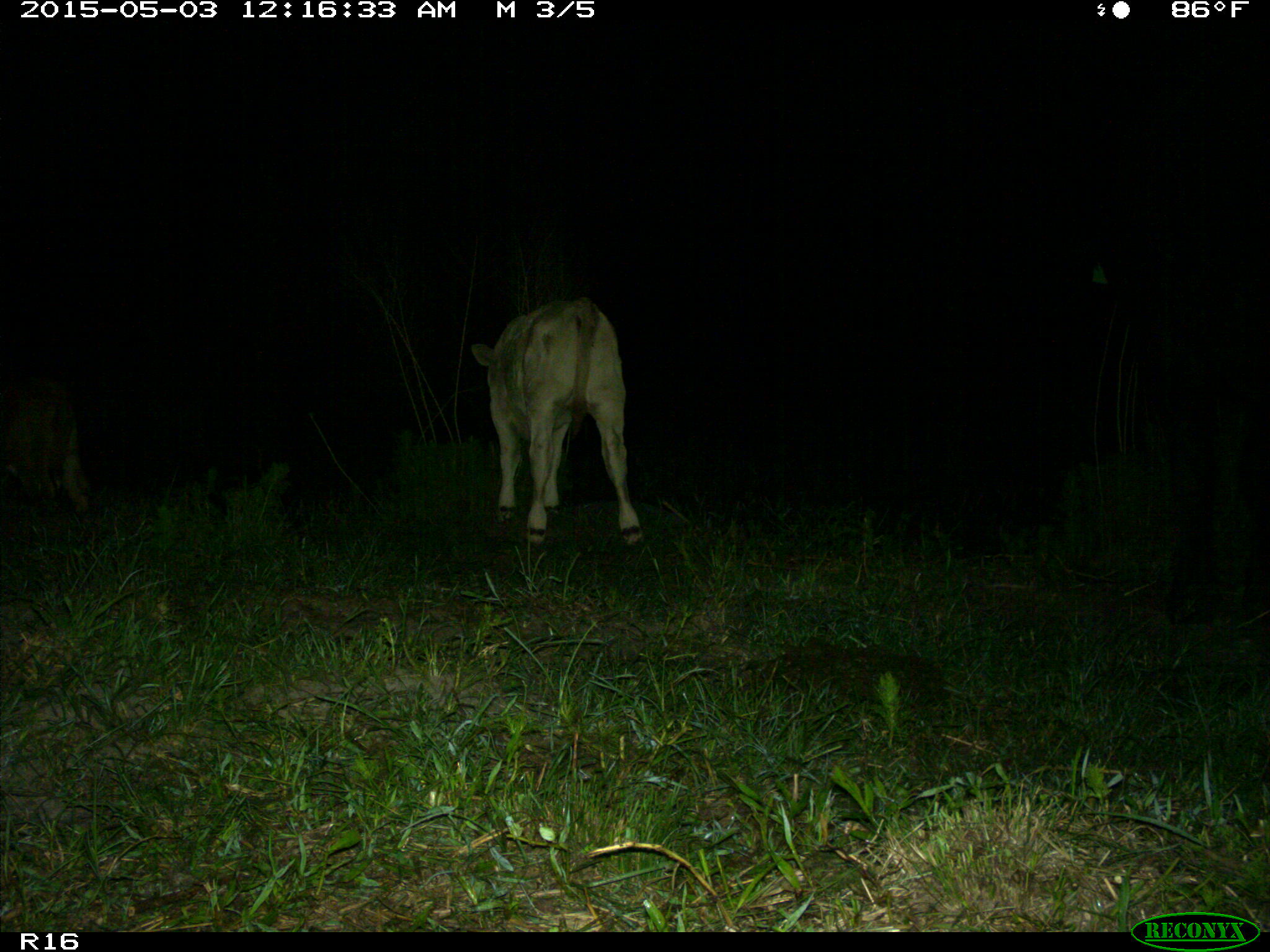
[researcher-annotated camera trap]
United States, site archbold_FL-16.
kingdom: Animalia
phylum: Chordata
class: Mammalia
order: Artiodactyla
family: Bovidae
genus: Bos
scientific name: Bos taurus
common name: domestic cow